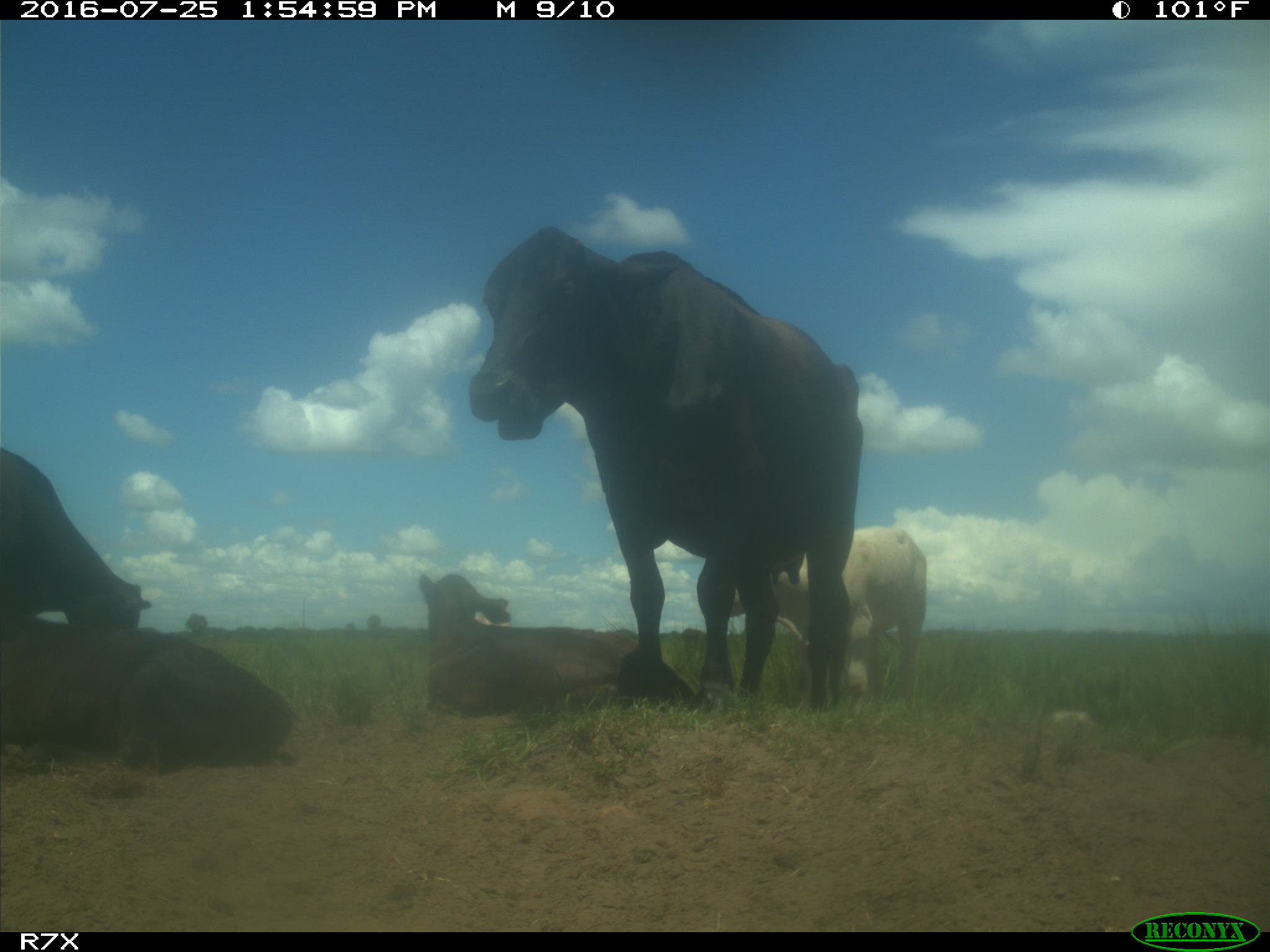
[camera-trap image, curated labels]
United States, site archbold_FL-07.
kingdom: Animalia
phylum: Chordata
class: Mammalia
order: Artiodactyla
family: Bovidae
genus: Bos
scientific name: Bos taurus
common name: domestic cow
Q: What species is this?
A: Bos taurus (domestic cow).